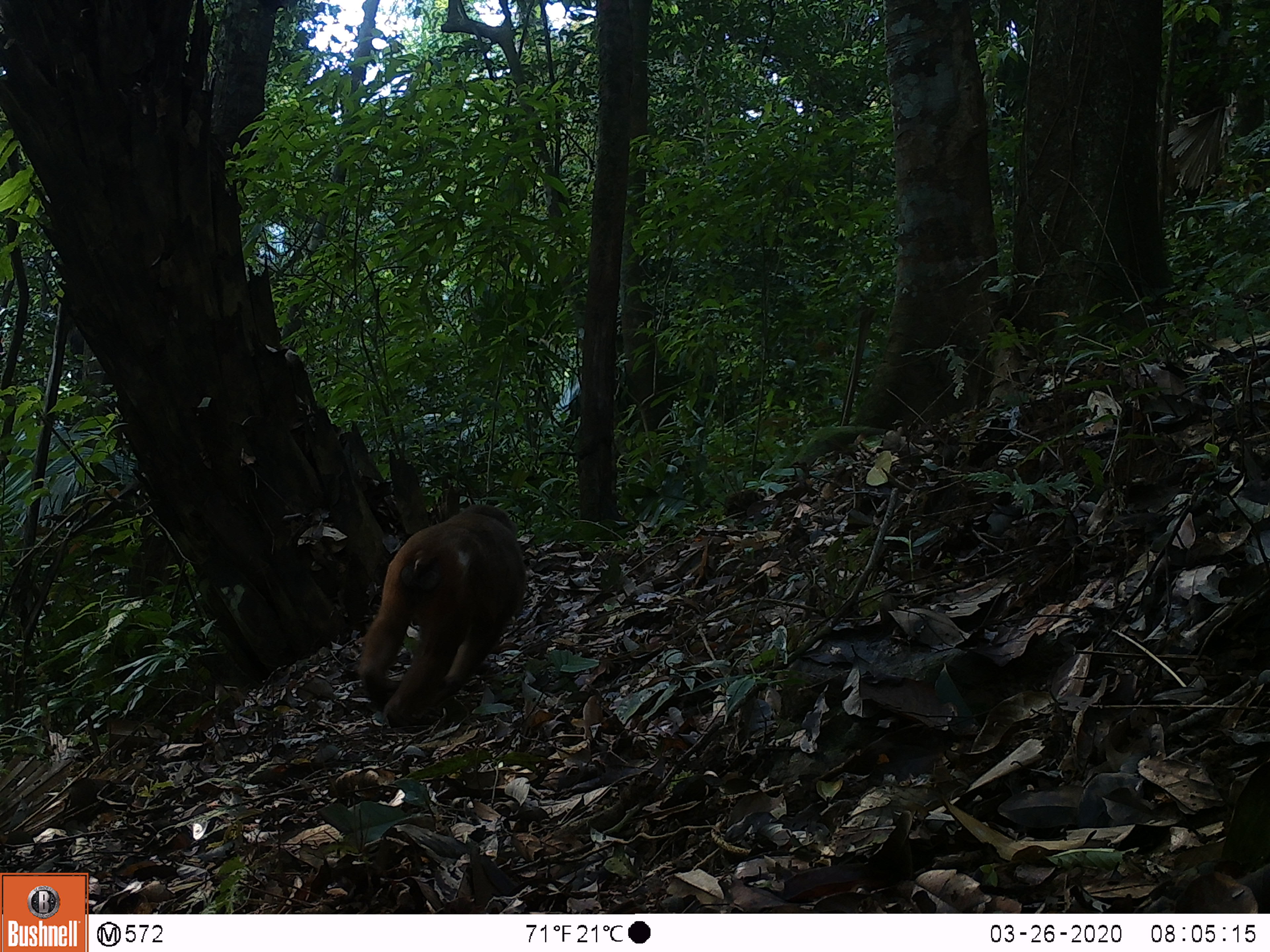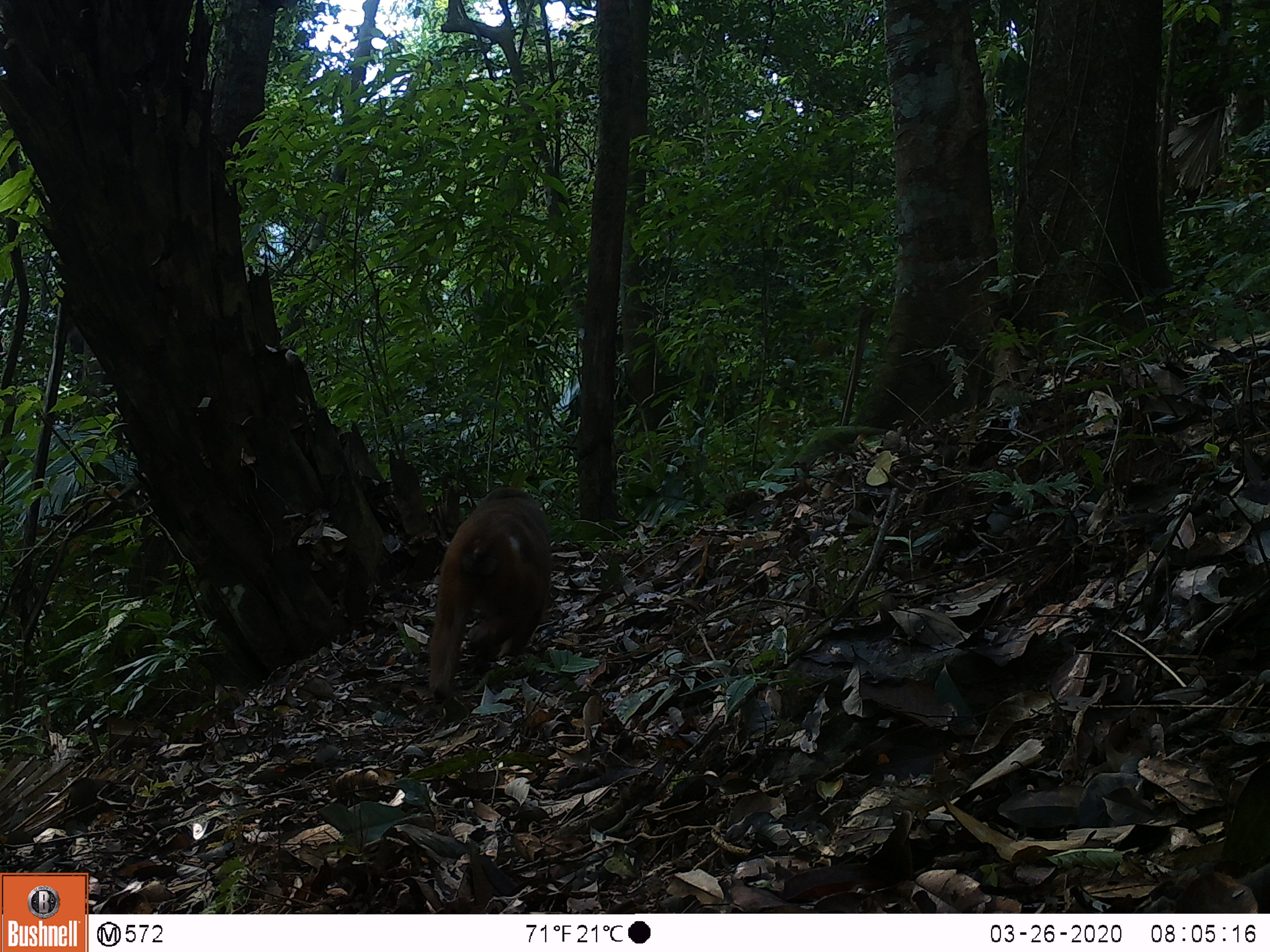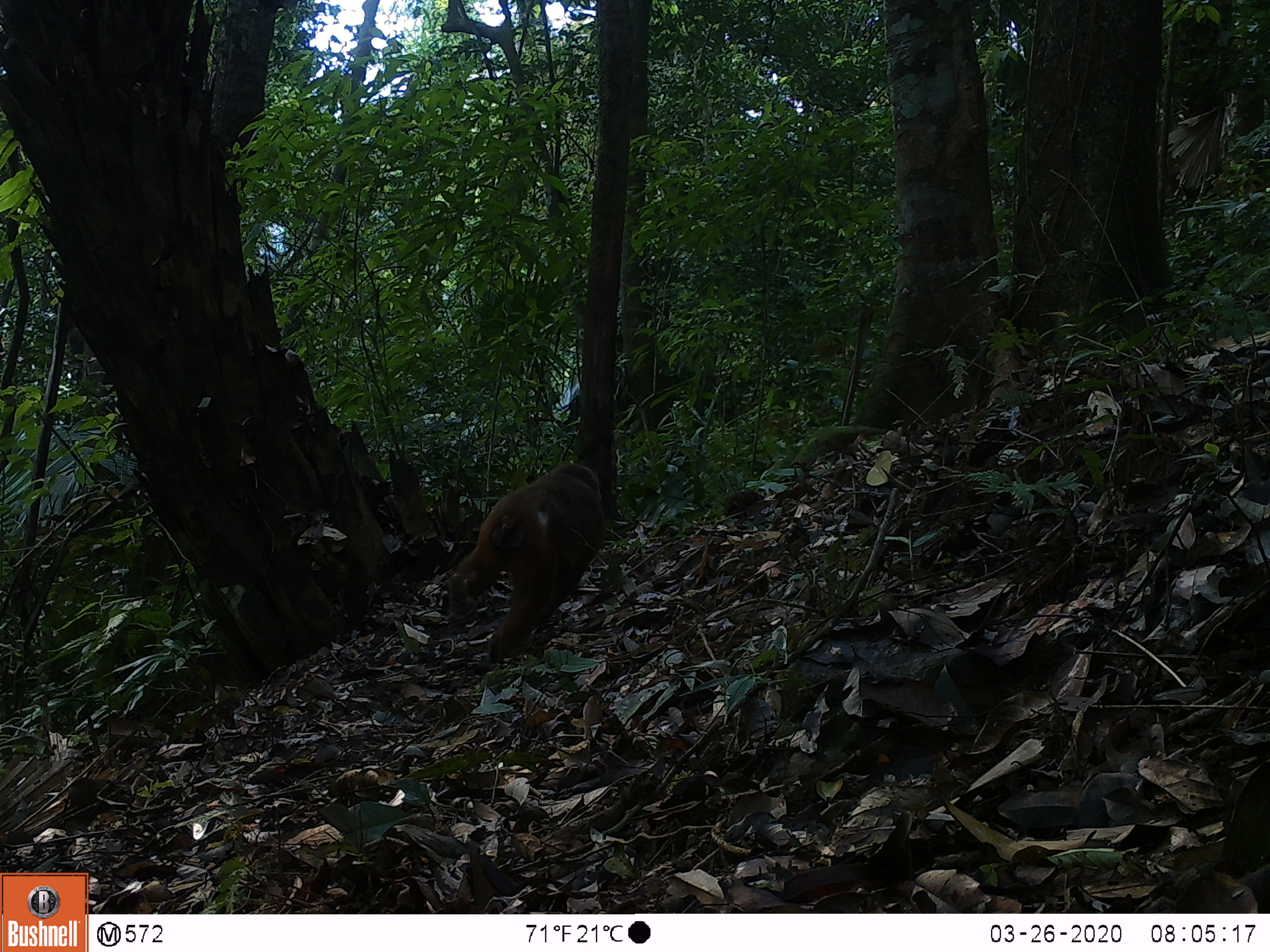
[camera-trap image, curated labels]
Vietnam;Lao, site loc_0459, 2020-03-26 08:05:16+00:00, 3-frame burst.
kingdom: Animalia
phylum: Chordata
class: Mammalia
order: Primates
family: Cercopithecidae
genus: Macaca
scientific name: Macaca arctoides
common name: stump-tailed macaque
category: stump tailed macaque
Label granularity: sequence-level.